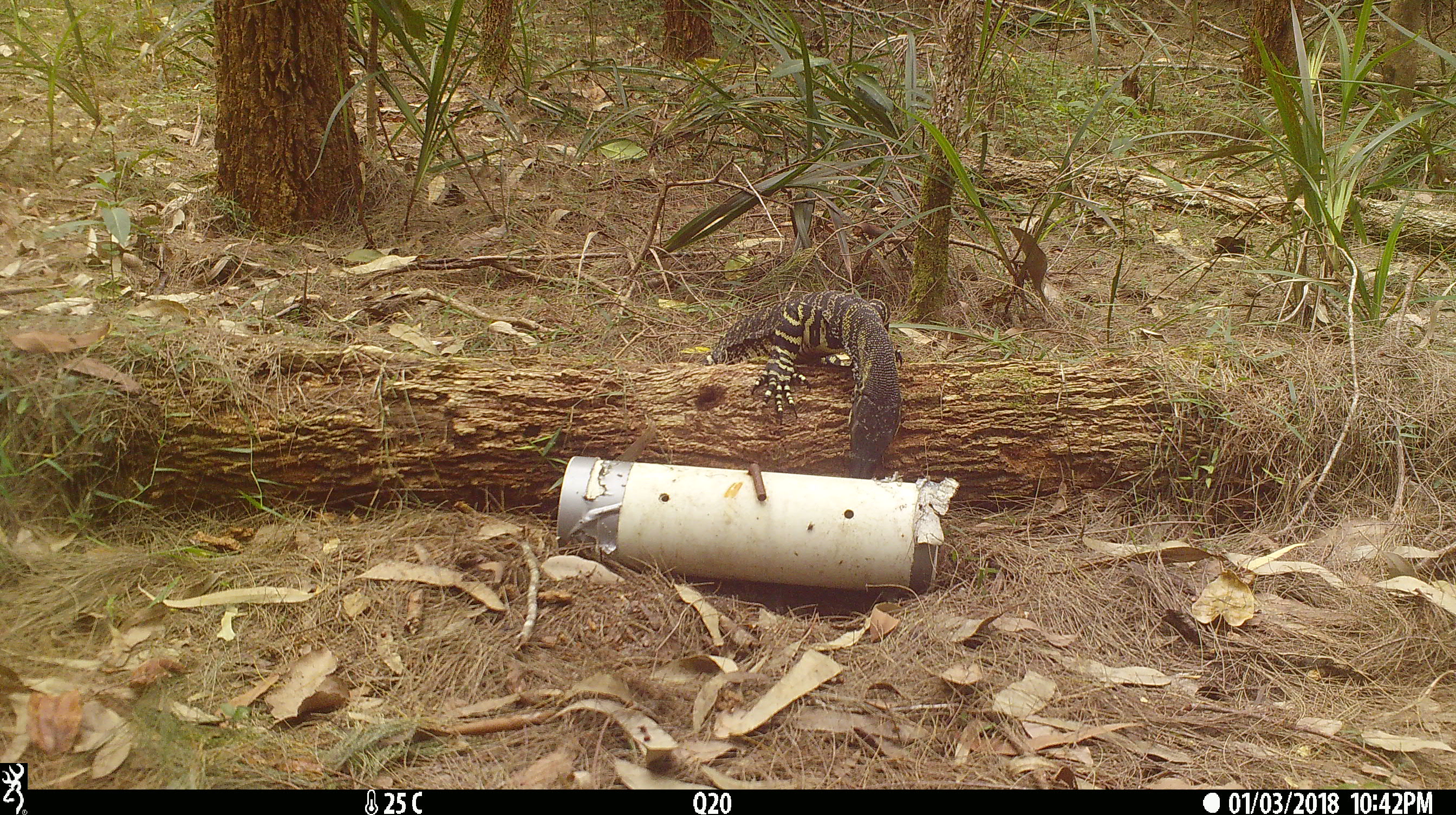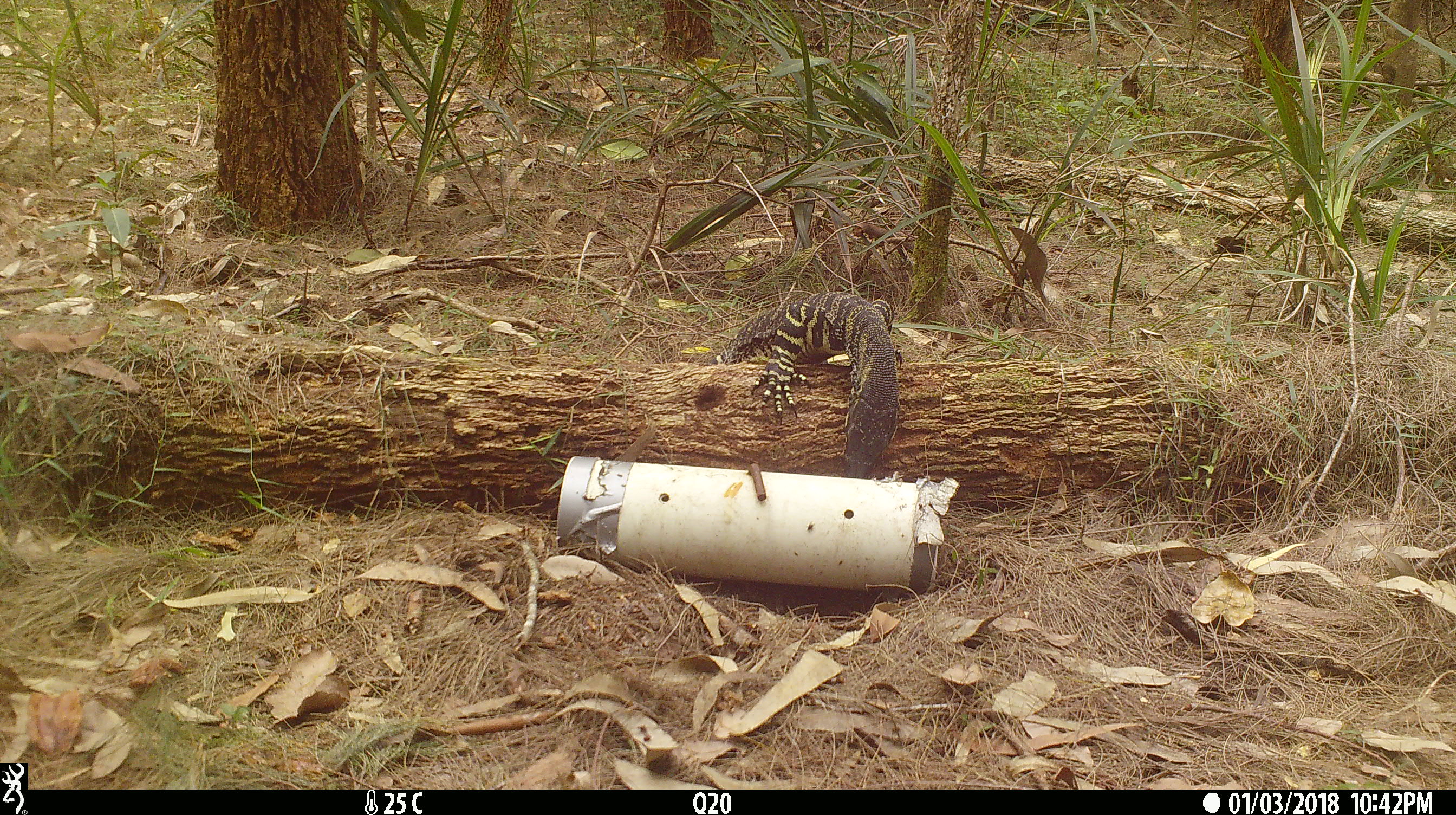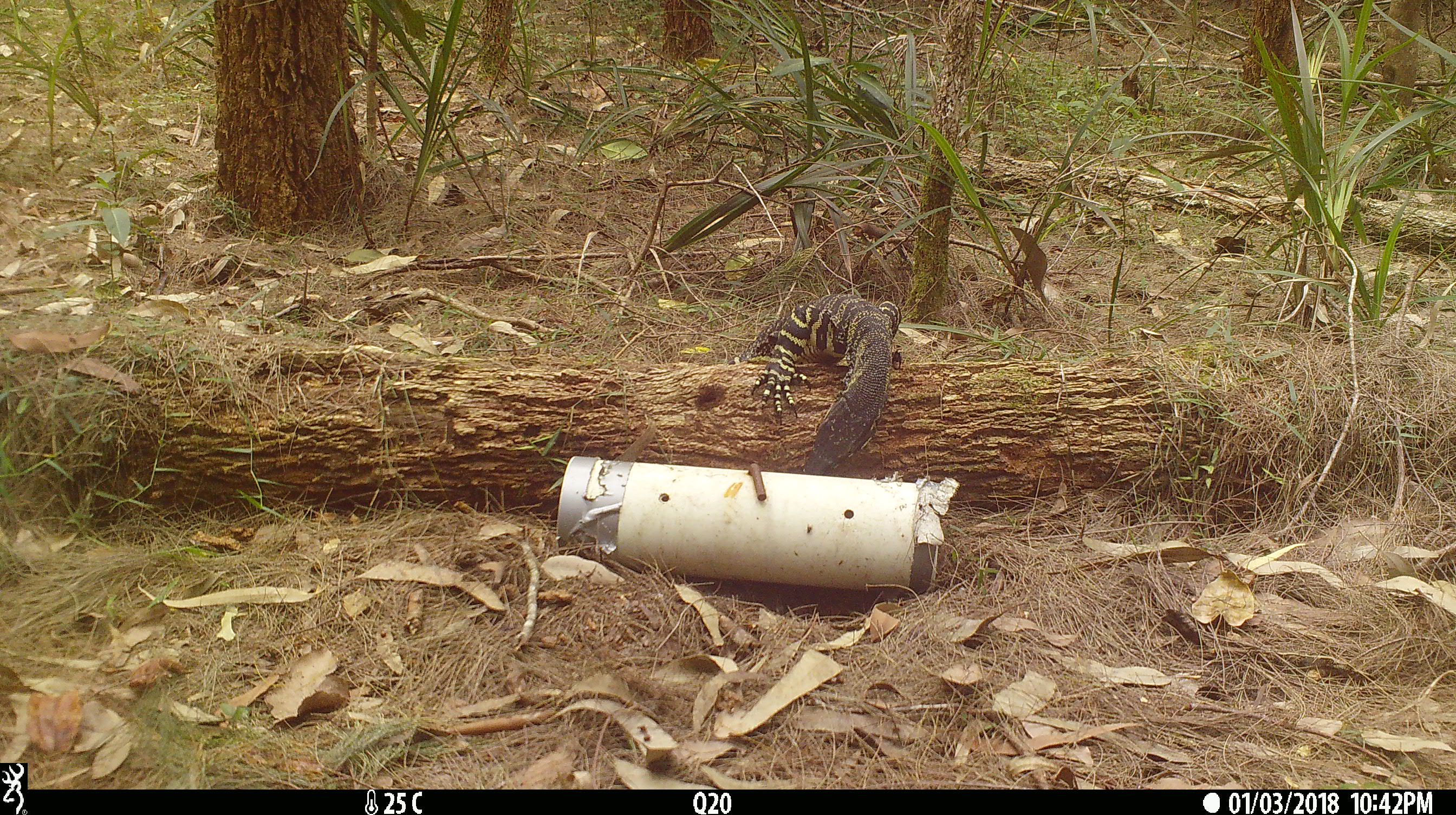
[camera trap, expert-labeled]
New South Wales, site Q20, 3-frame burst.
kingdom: Animalia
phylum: Chordata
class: Reptilia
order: Squamata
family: Varanidae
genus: Varanus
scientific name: Varanus varius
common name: lace monitor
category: goanna